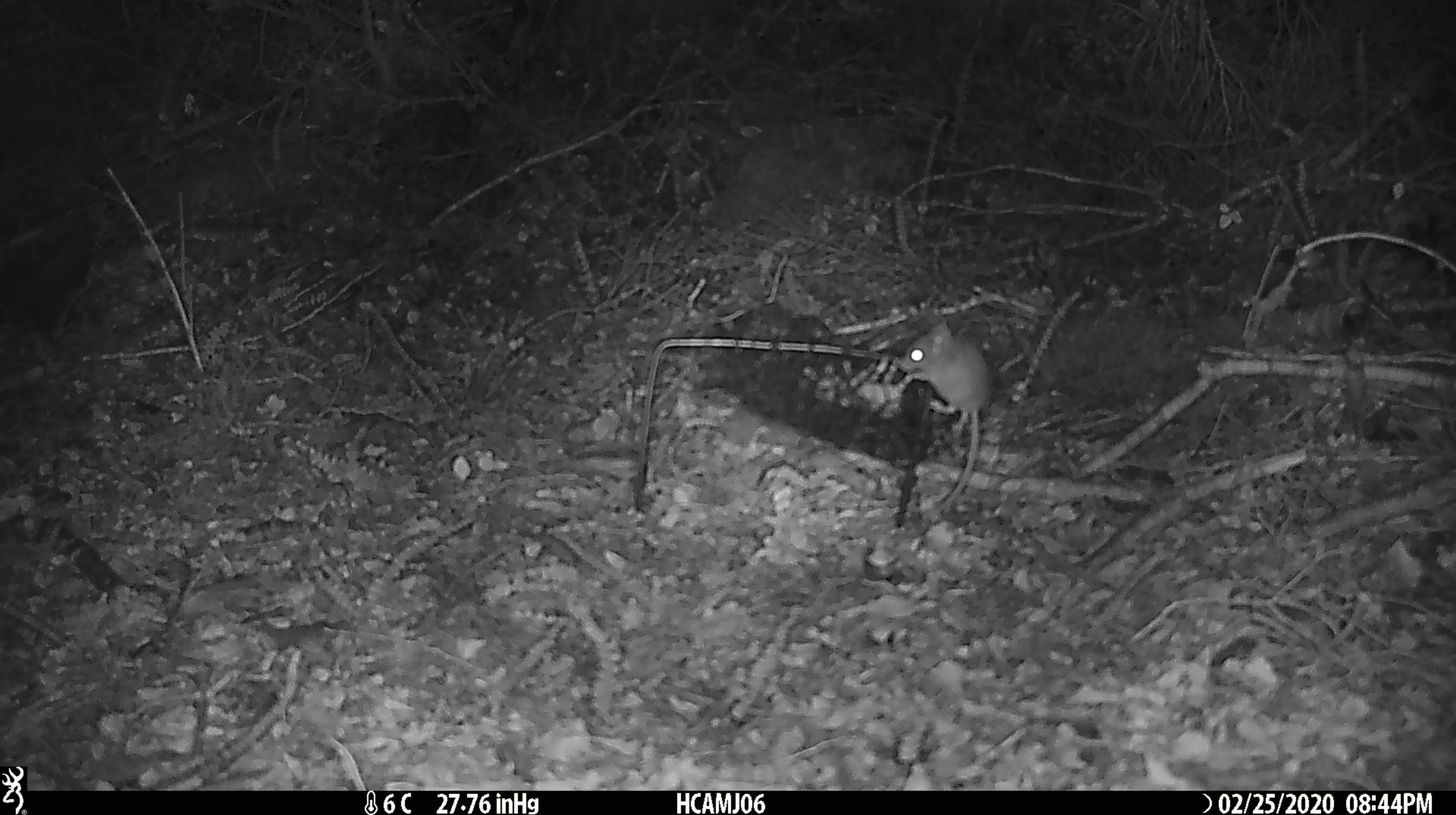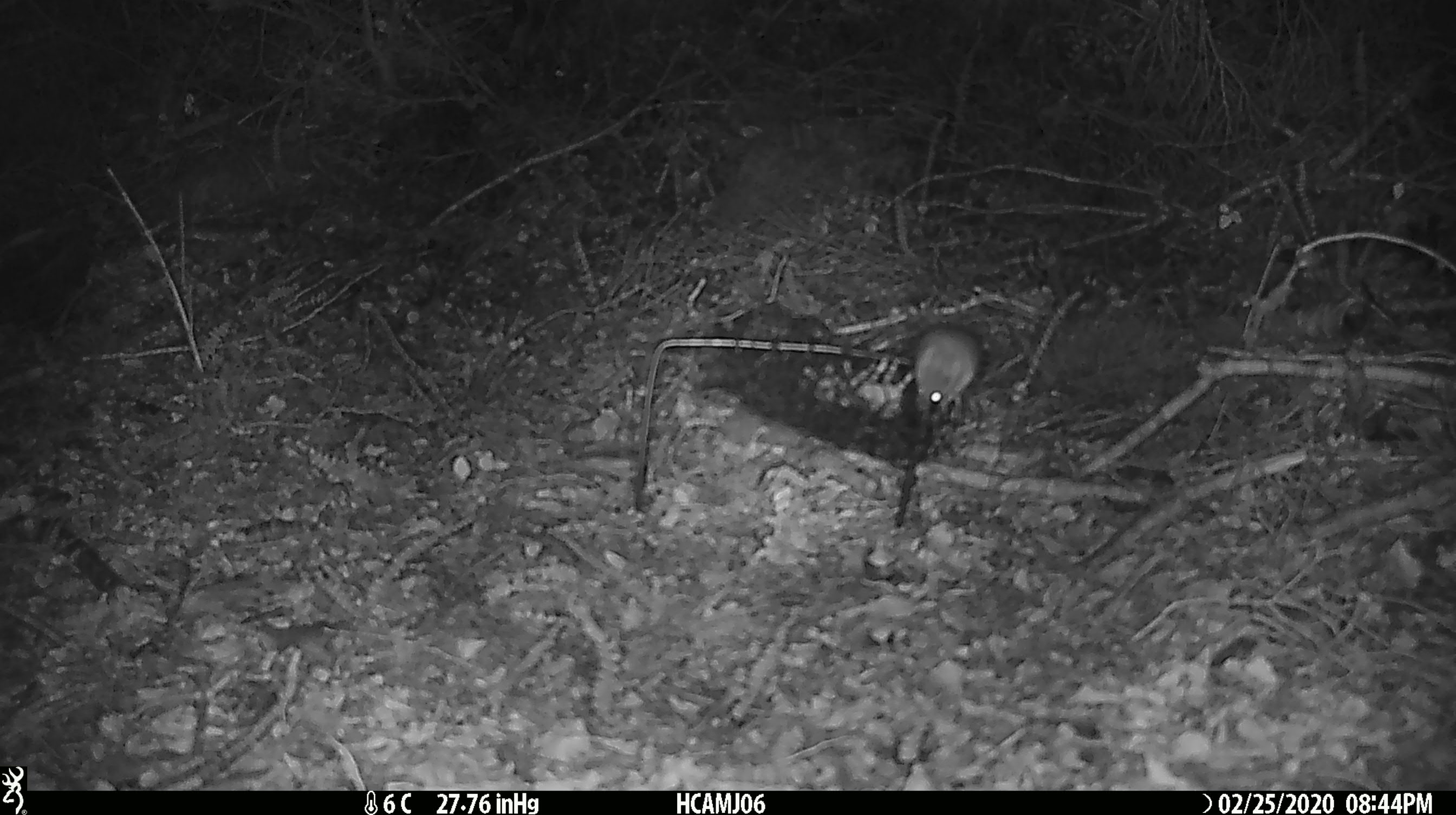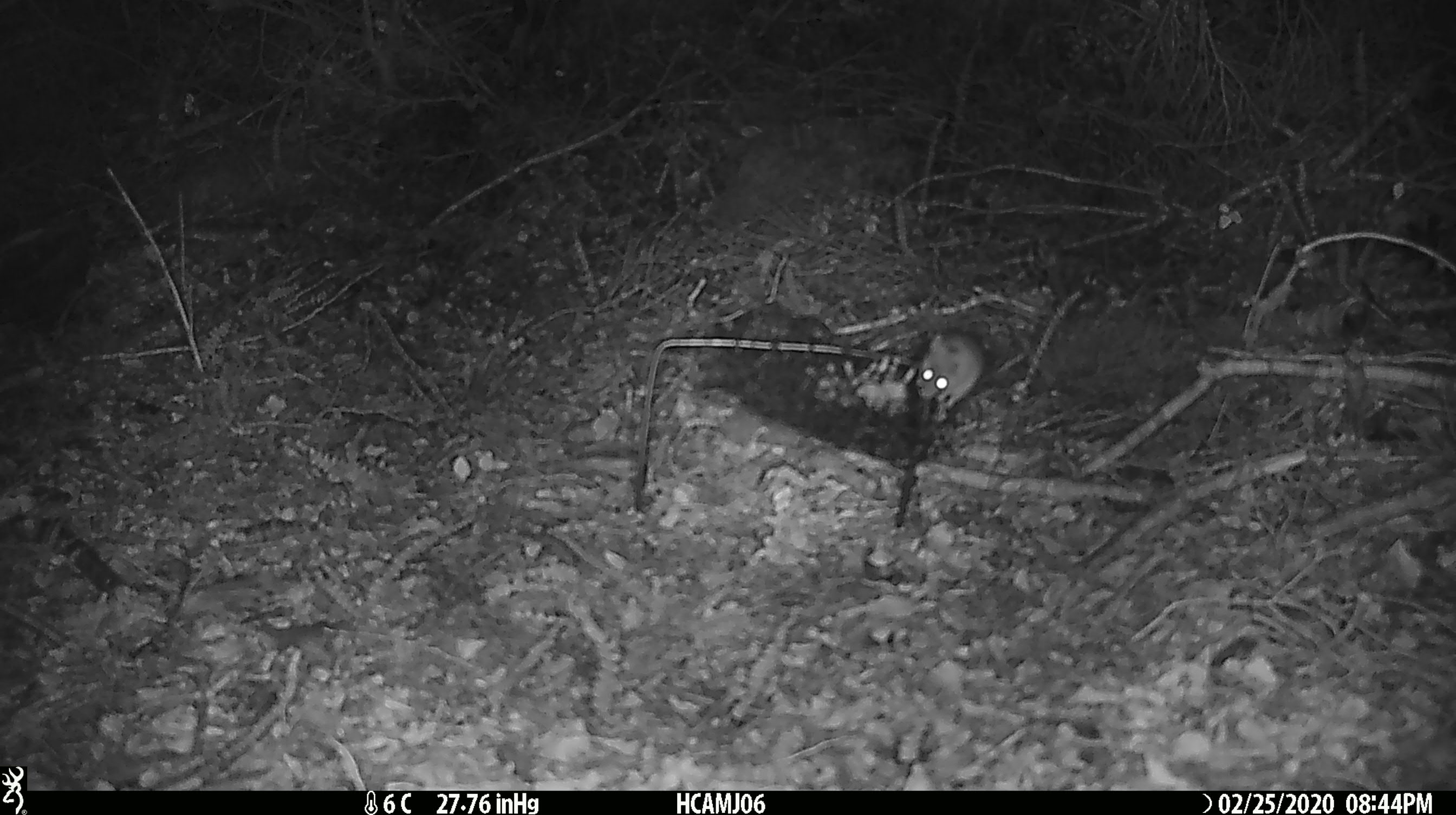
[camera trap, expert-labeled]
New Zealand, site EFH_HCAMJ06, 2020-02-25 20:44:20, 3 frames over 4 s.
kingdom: Animalia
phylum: Chordata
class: Mammalia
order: Rodentia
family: Muridae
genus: Mus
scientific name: Mus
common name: mouse